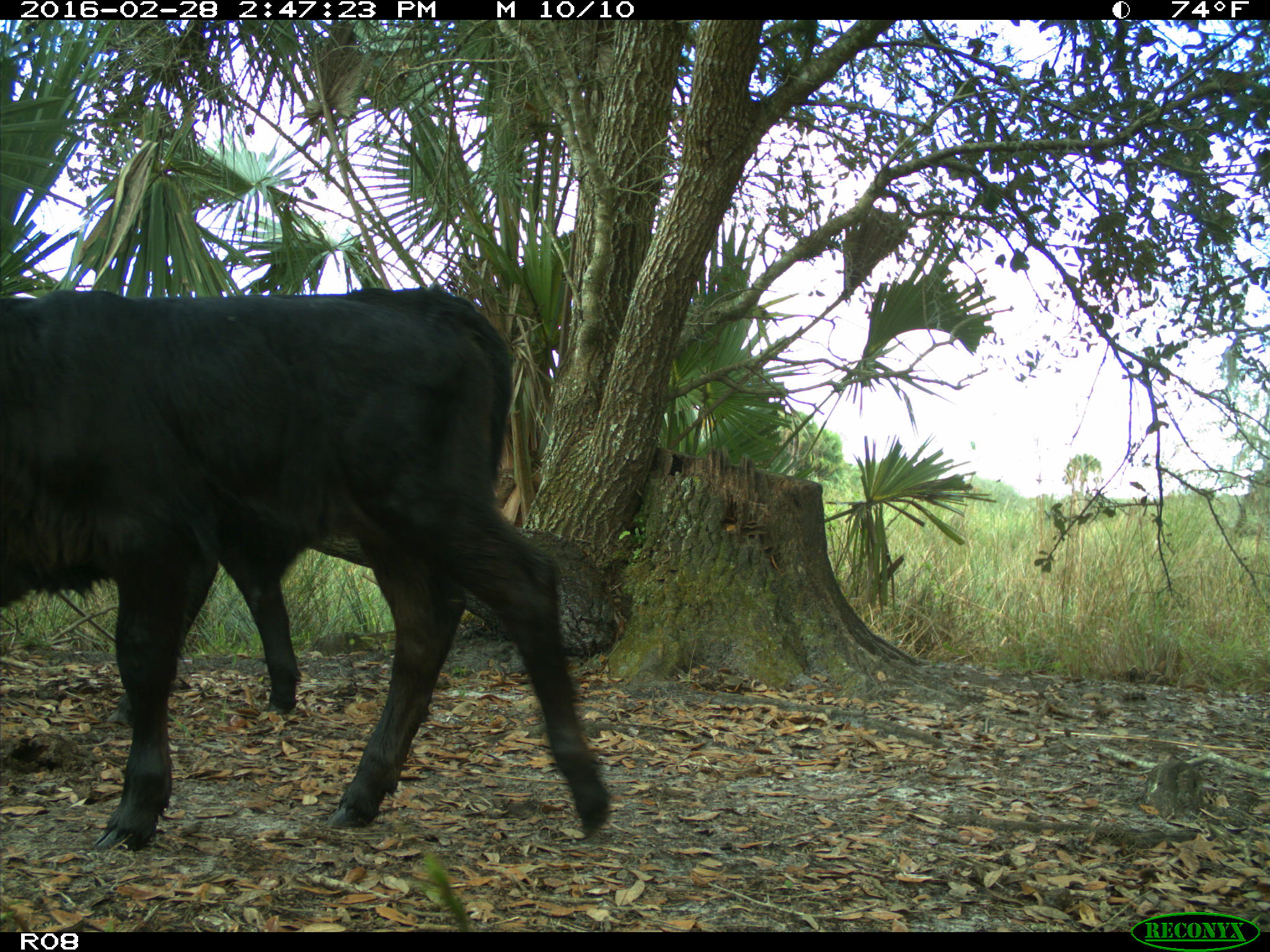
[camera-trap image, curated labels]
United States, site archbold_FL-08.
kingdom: Animalia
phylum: Chordata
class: Mammalia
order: Artiodactyla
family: Bovidae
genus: Bos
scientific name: Bos taurus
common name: domestic cow